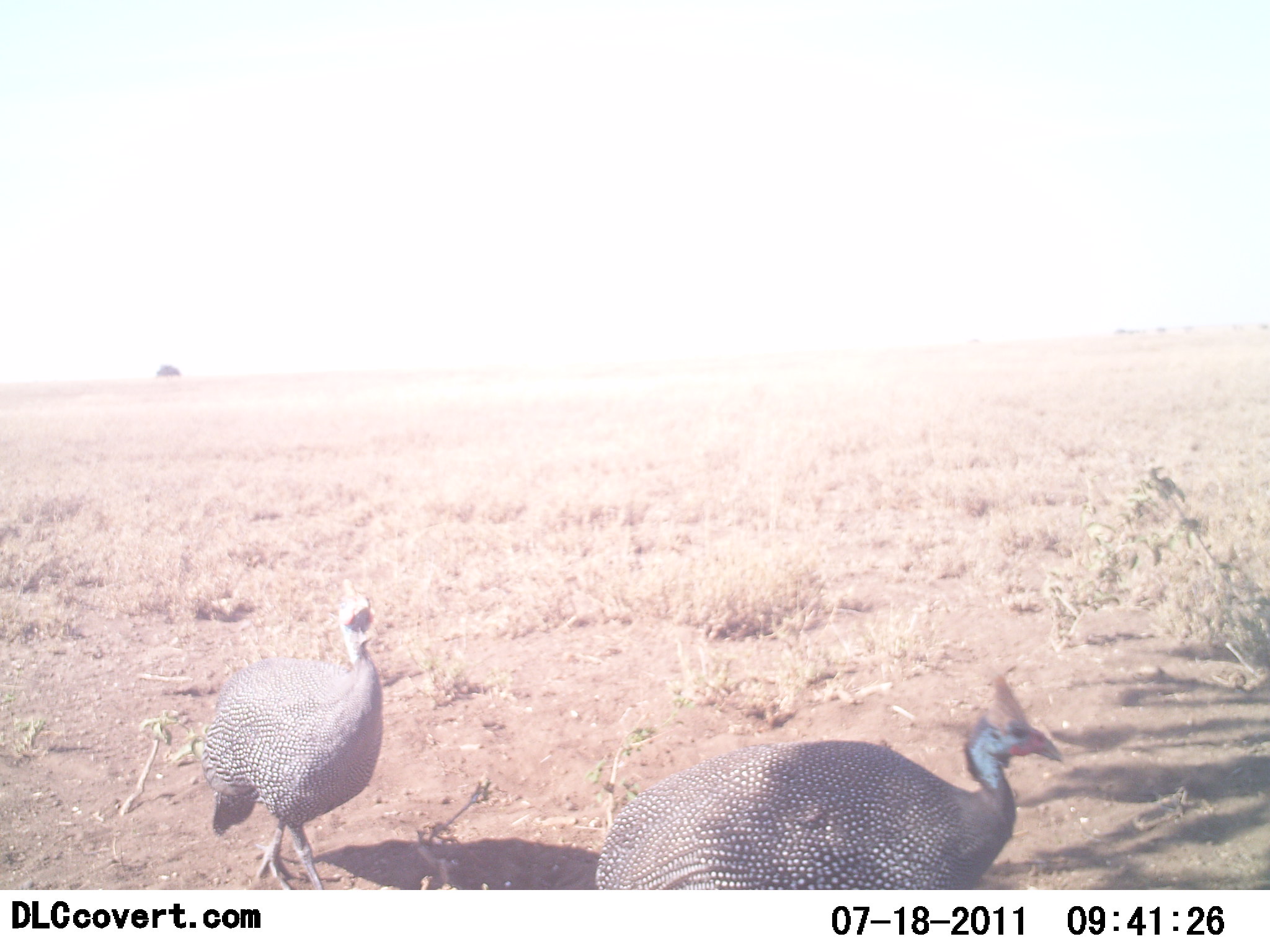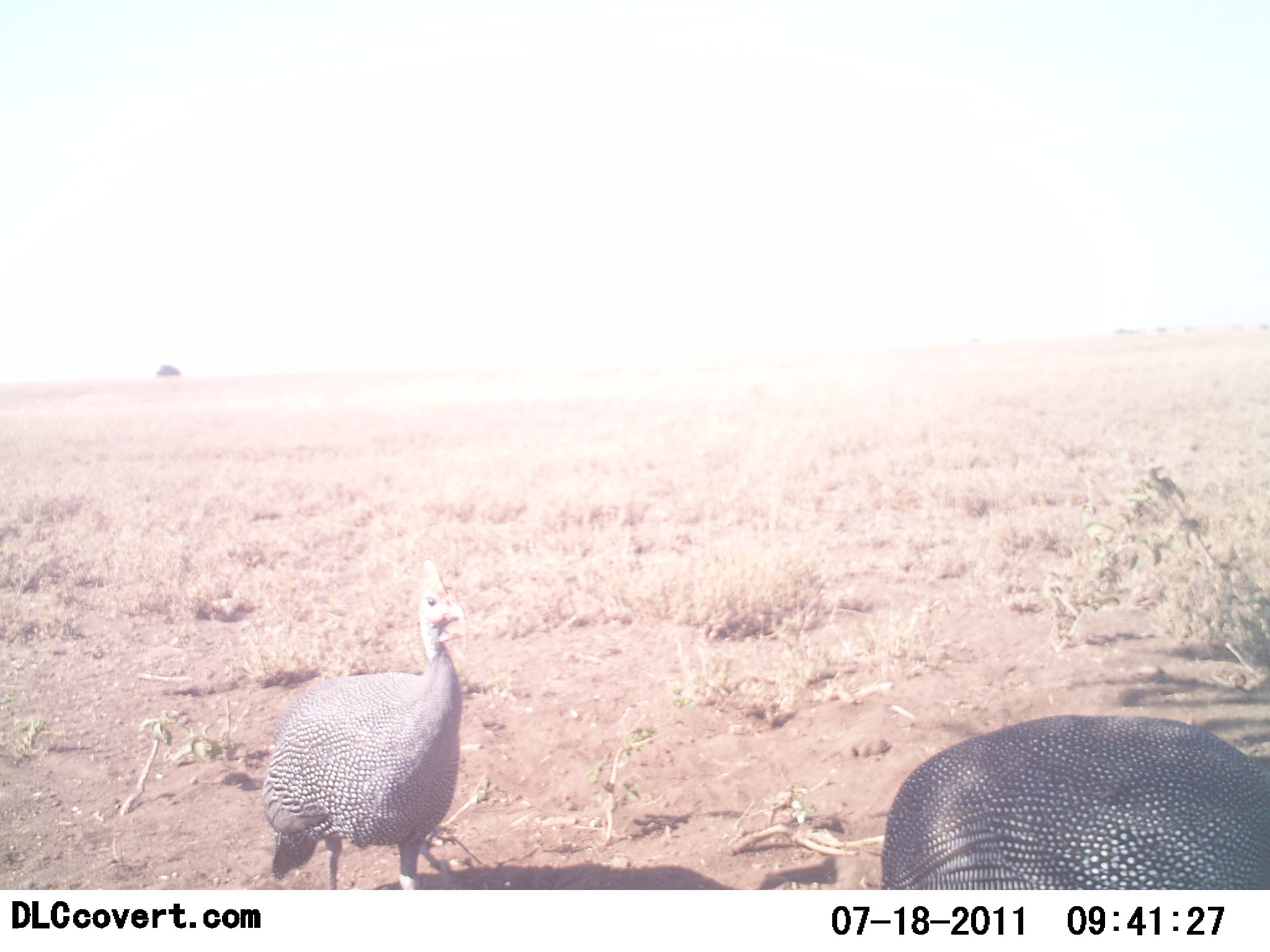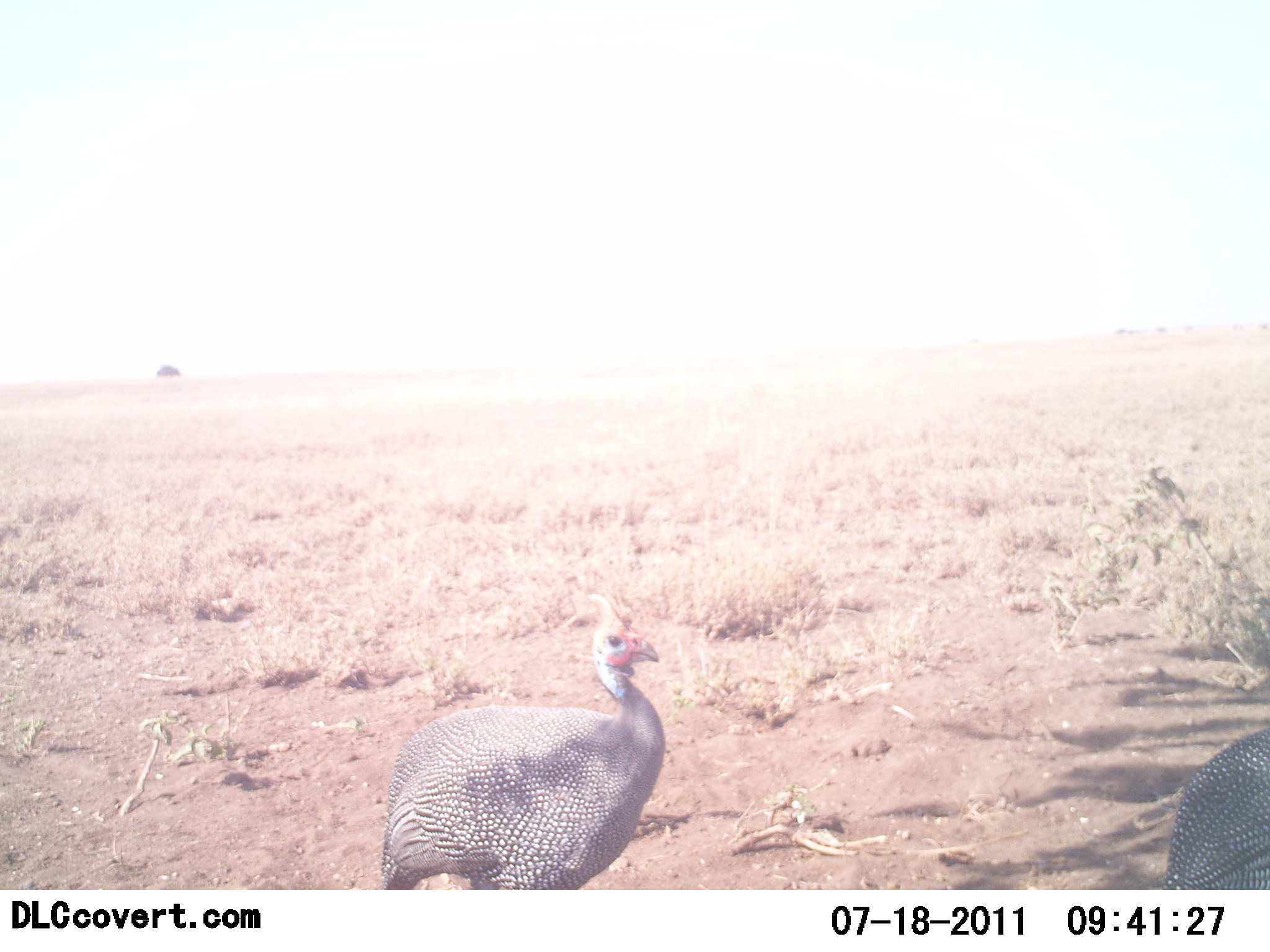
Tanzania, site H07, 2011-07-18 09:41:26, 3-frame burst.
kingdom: Animalia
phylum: Chordata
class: Aves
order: Galliformes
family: Numididae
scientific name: Numididae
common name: guinea fowl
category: guineafowl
Guineafowl (guinea fowl) (Numididae), count 2. Behavior (volunteer vote fractions): standing 0%, resting 0%, moving 100%, interacting 0%. Young present (vote fraction): 0%. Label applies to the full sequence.